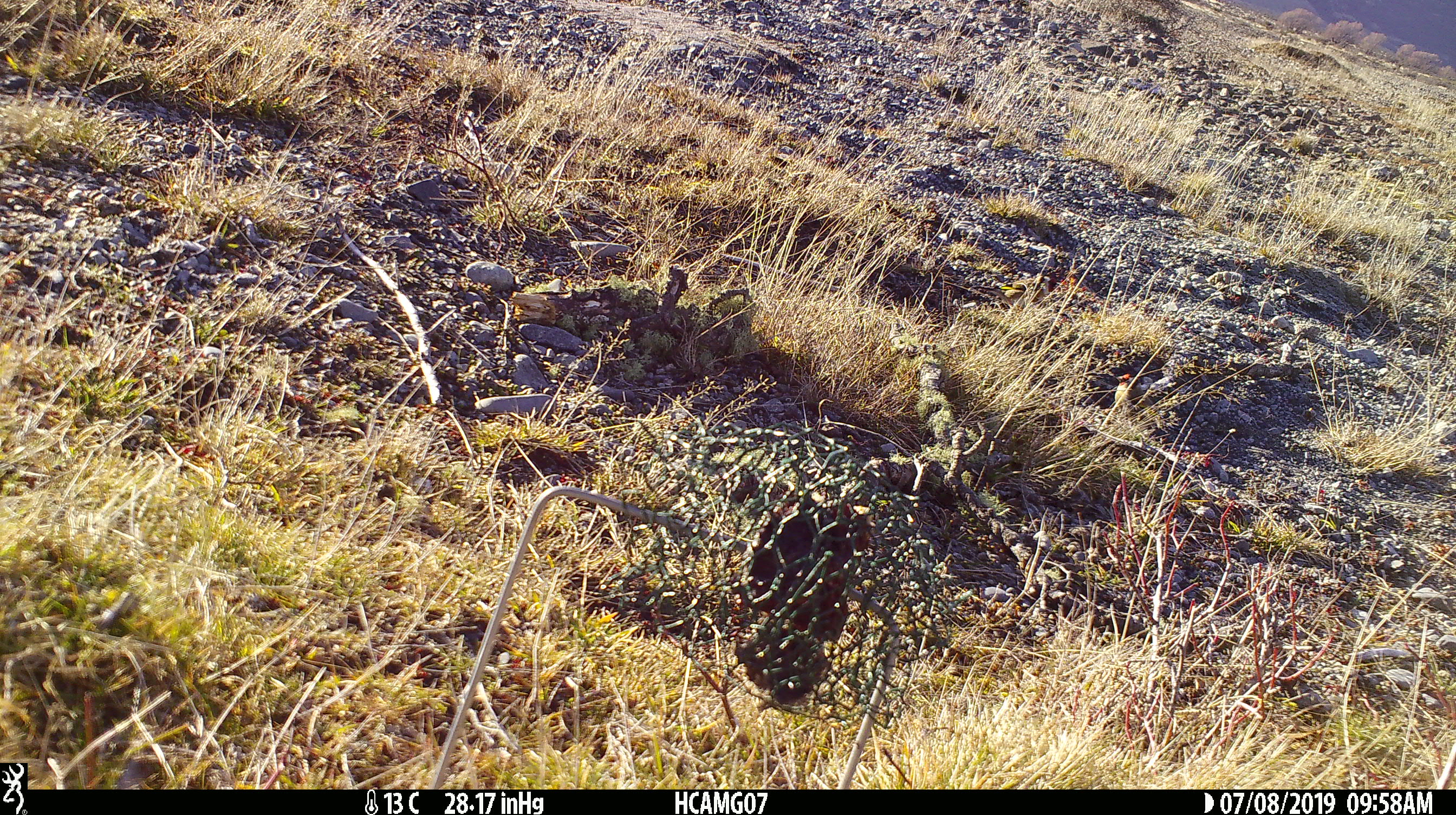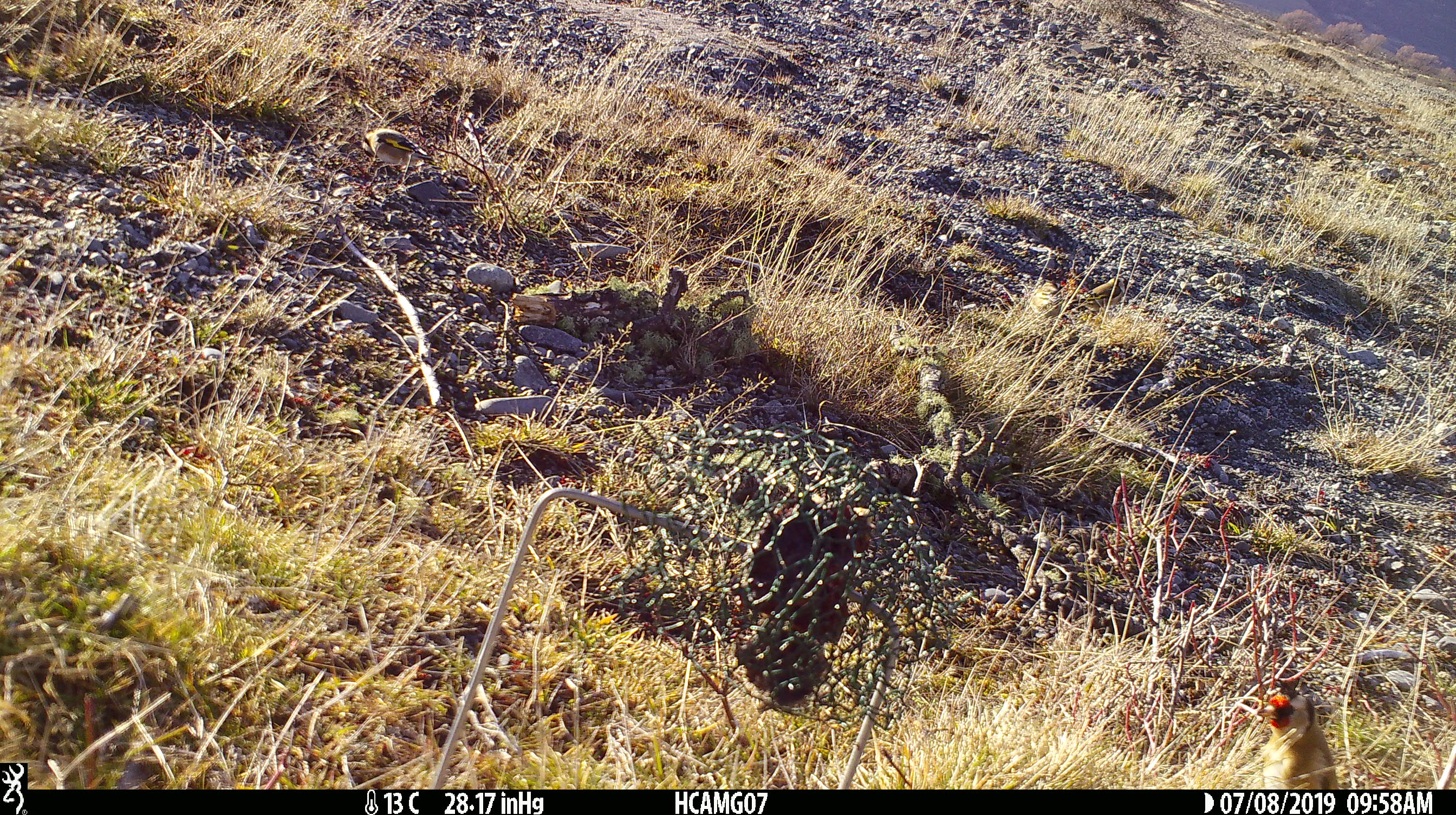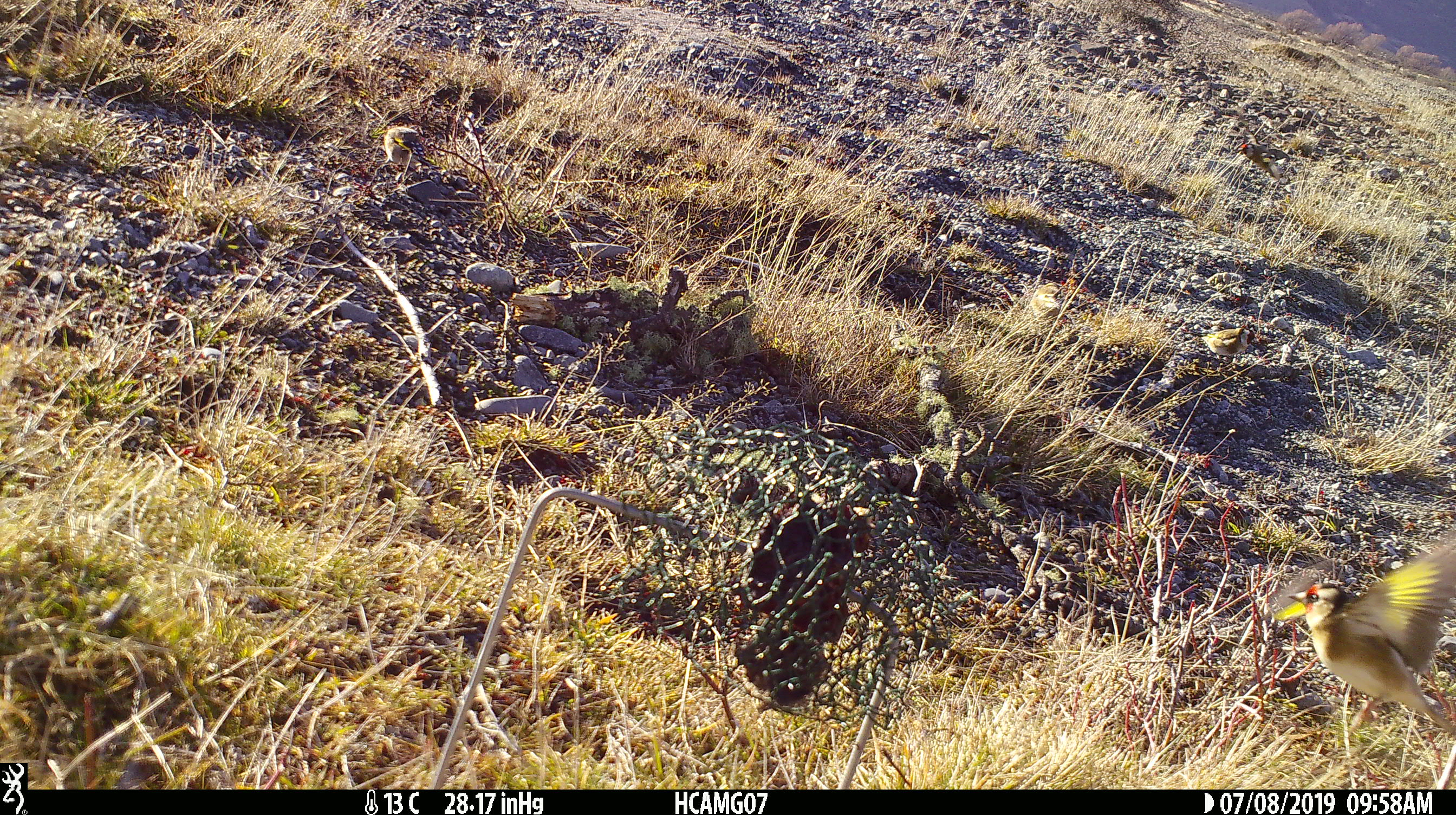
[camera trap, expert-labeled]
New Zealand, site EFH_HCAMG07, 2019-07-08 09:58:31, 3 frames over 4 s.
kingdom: Animalia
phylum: Chordata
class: Aves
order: Passeriformes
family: Fringillidae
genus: Carduelis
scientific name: Carduelis carduelis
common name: european goldfinch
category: goldfinch